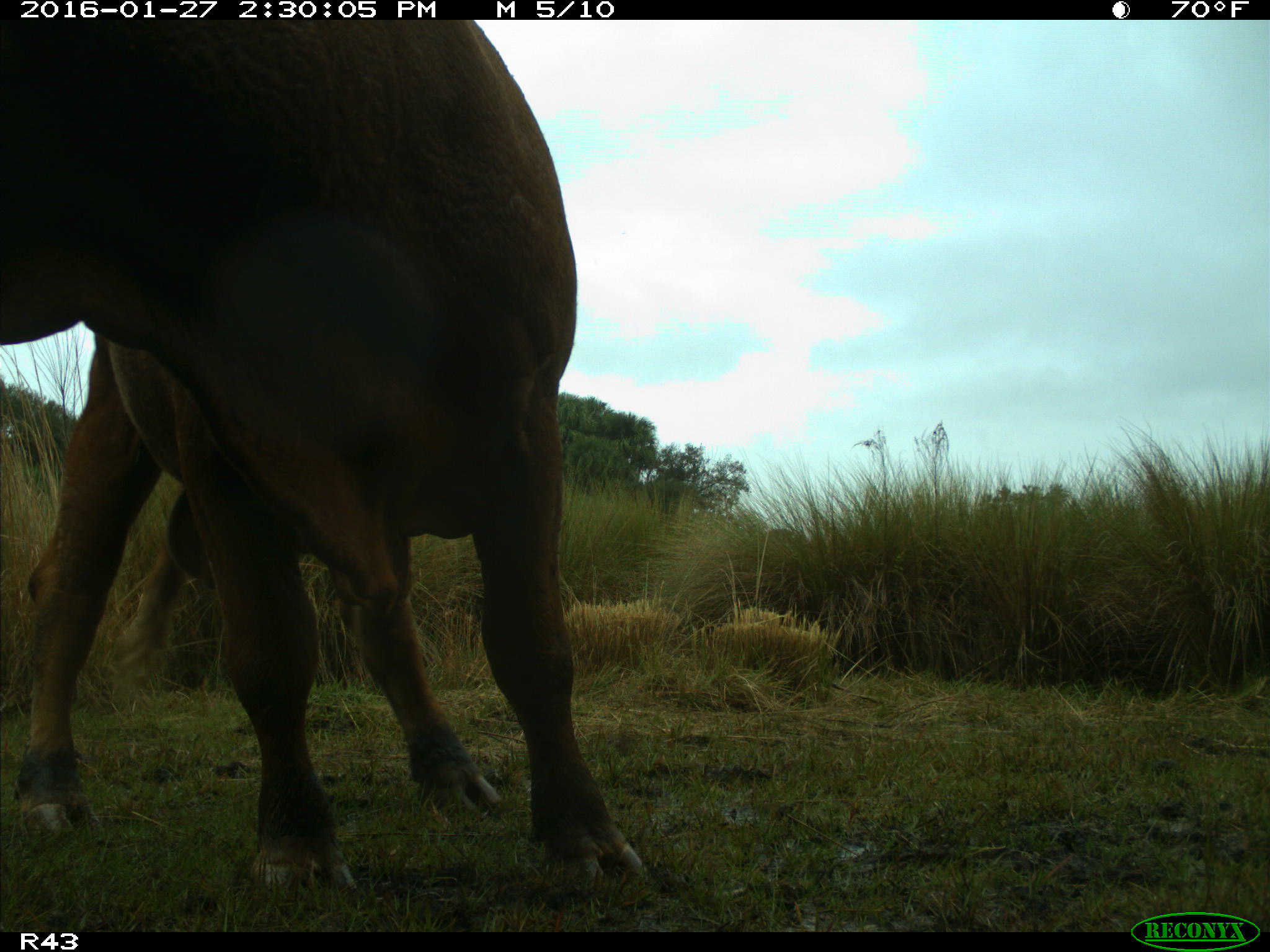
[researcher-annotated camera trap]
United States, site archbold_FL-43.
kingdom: Animalia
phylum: Chordata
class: Mammalia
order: Artiodactyla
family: Bovidae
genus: Bos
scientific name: Bos taurus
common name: domestic cow